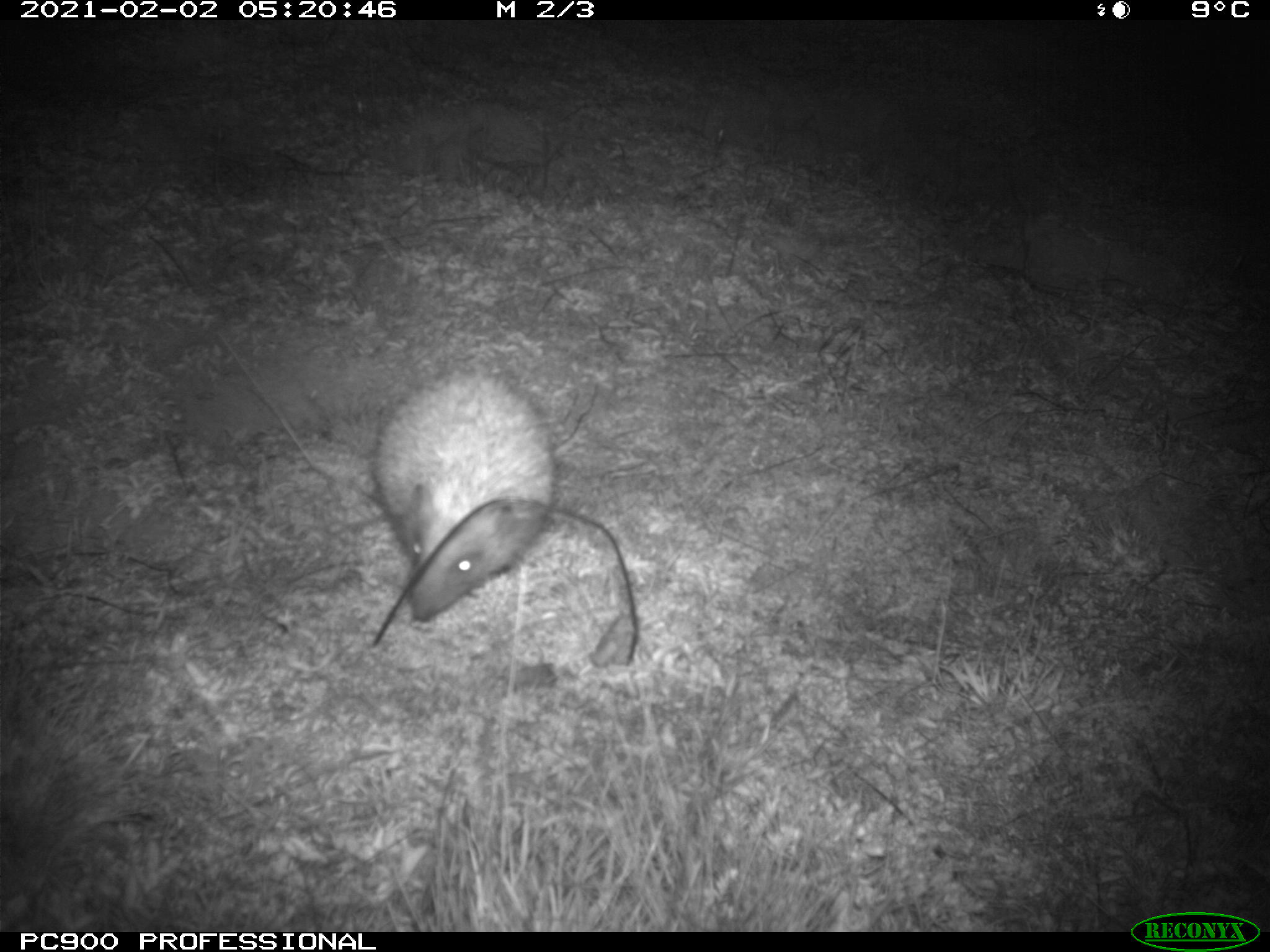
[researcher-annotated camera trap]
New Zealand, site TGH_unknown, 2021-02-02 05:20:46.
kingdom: Animalia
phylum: Chordata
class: Mammalia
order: Eulipotyphla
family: Erinaceidae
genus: Erinaceus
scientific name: Erinaceus europaeus europaeus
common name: european hedgehog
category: hedgehog